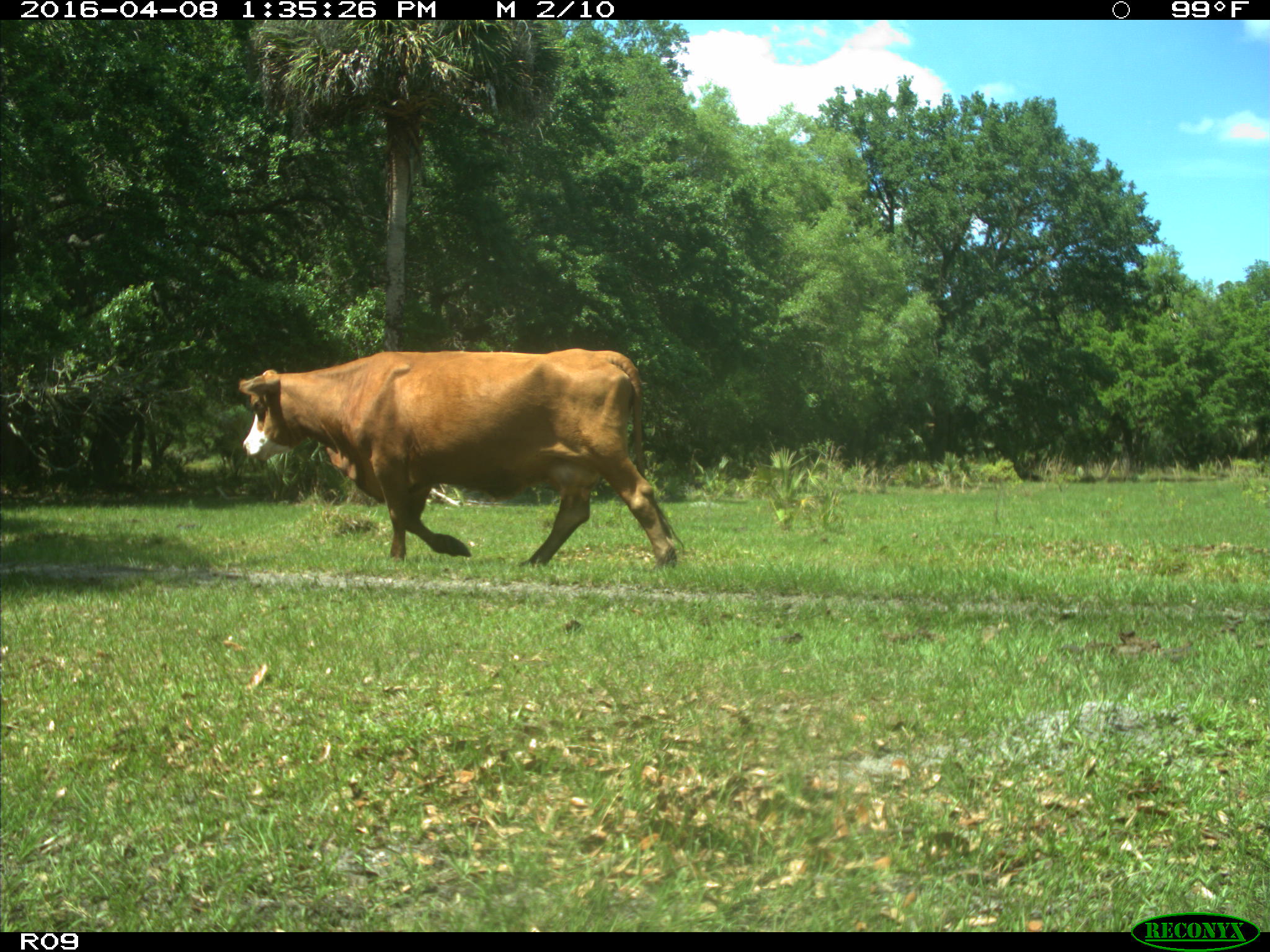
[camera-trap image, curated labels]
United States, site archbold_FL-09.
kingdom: Animalia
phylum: Chordata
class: Mammalia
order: Artiodactyla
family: Bovidae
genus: Bos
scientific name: Bos taurus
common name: domestic cow